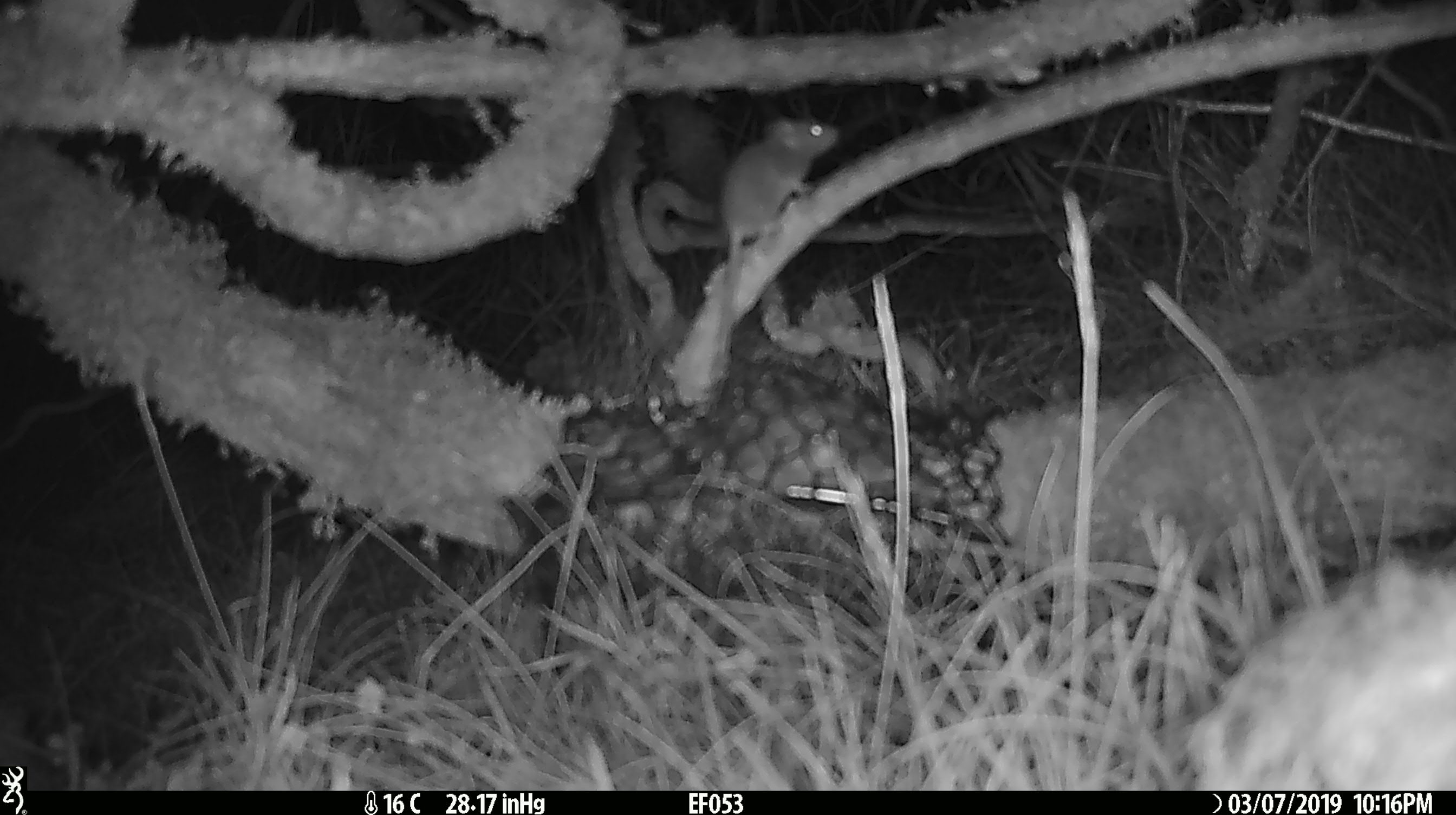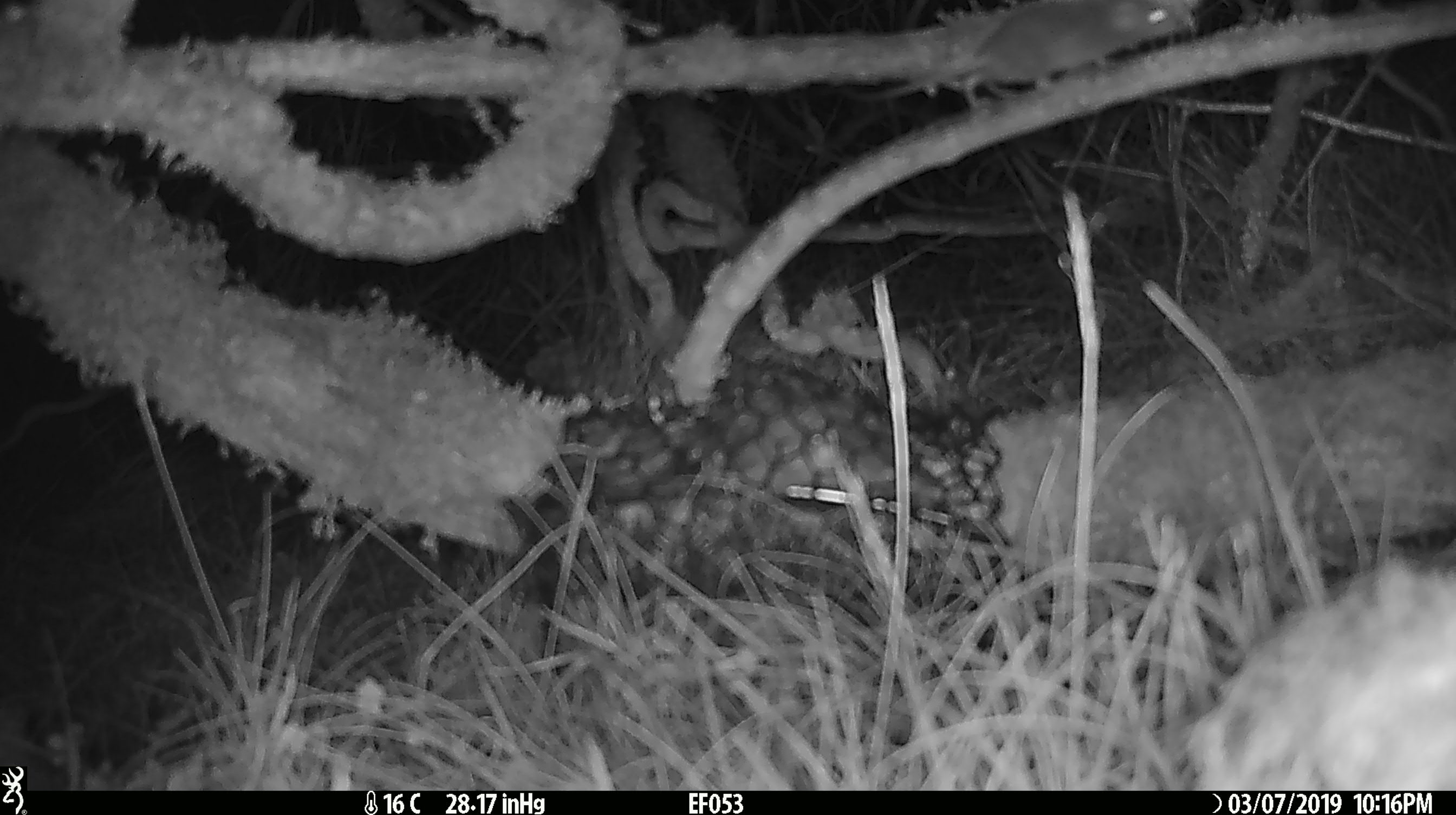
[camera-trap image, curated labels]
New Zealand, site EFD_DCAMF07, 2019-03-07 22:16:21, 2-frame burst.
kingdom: Animalia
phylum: Chordata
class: Mammalia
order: Rodentia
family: Muridae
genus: Mus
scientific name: Mus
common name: mouse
Mouse (Mus).